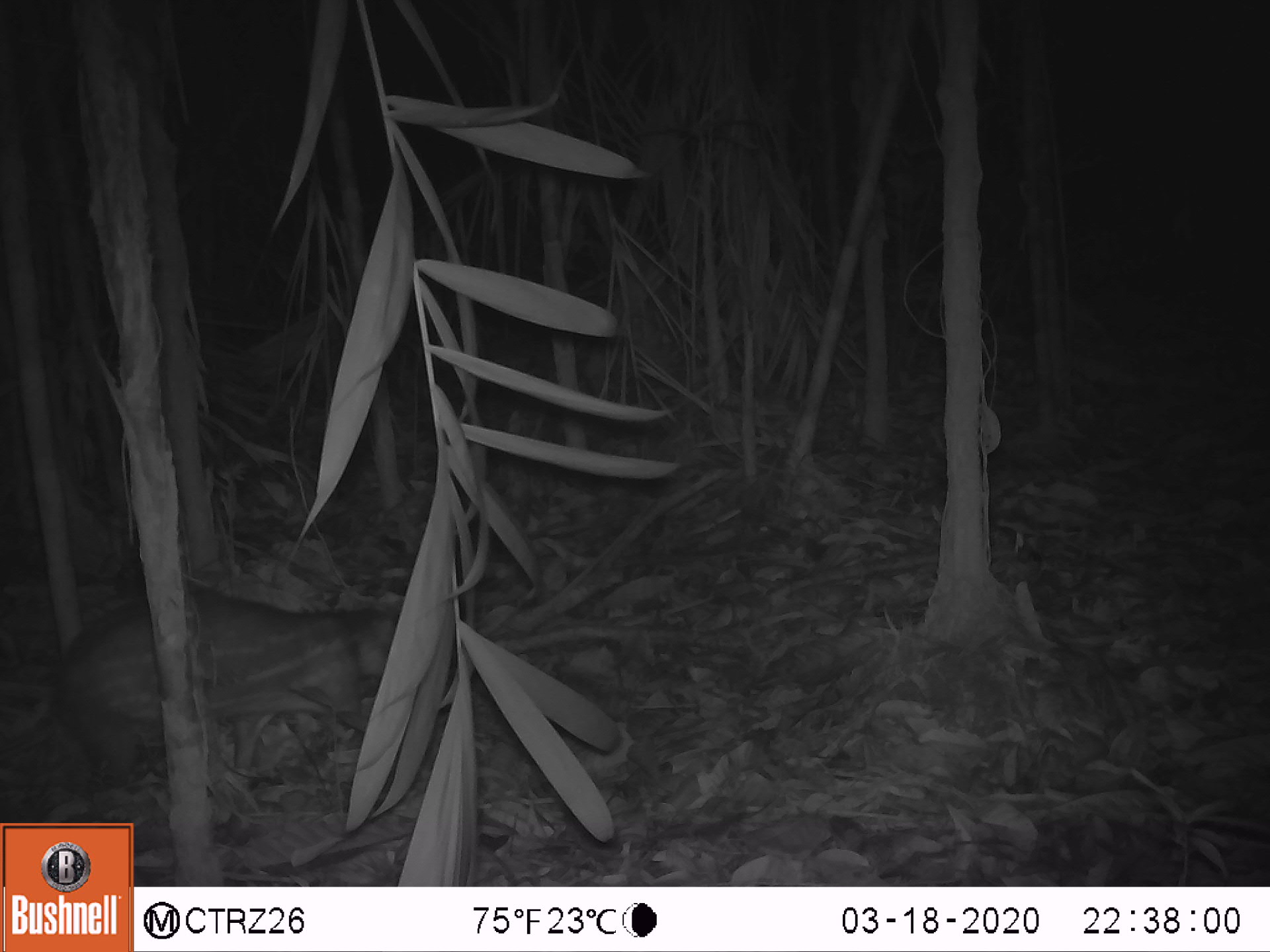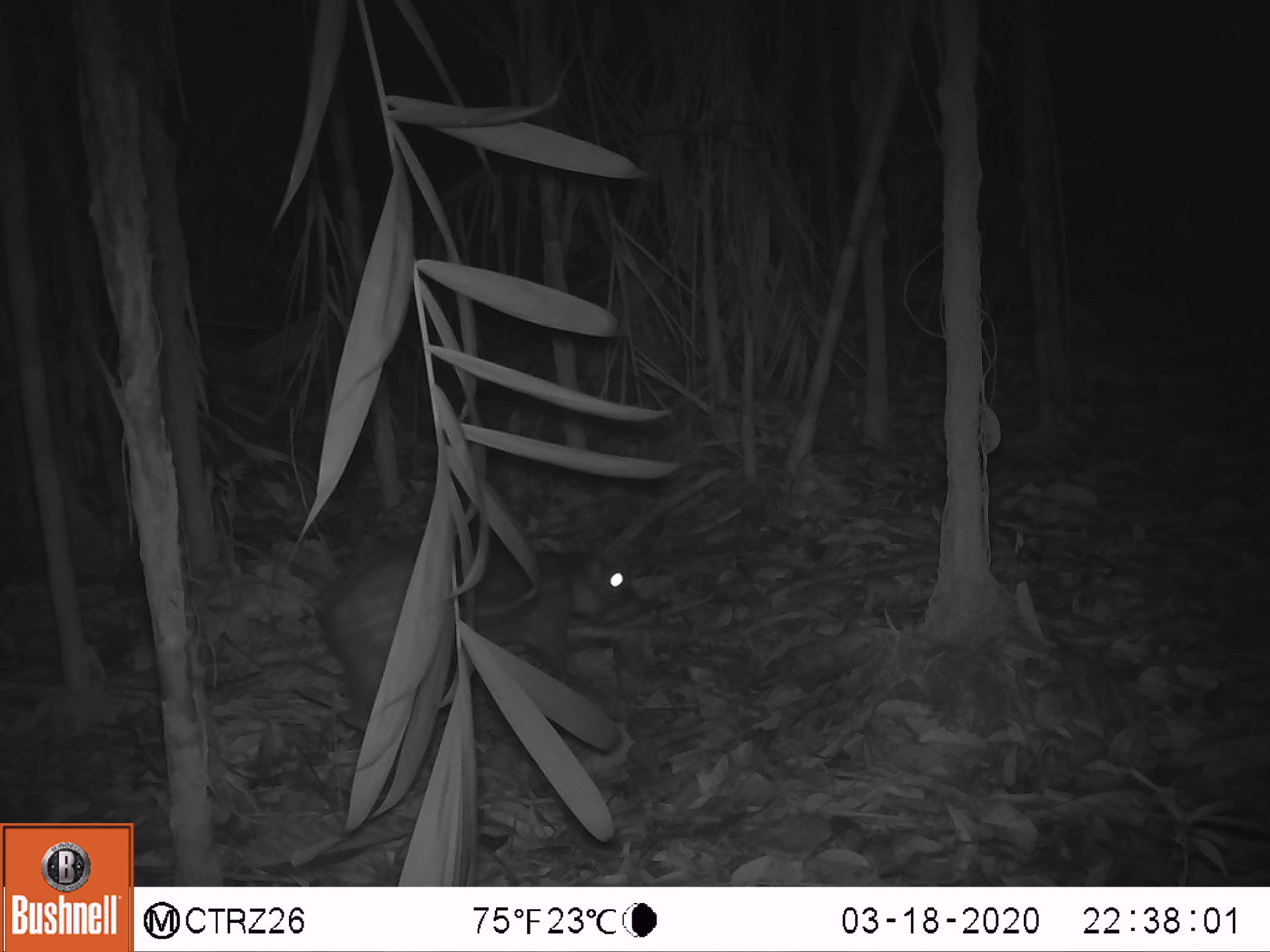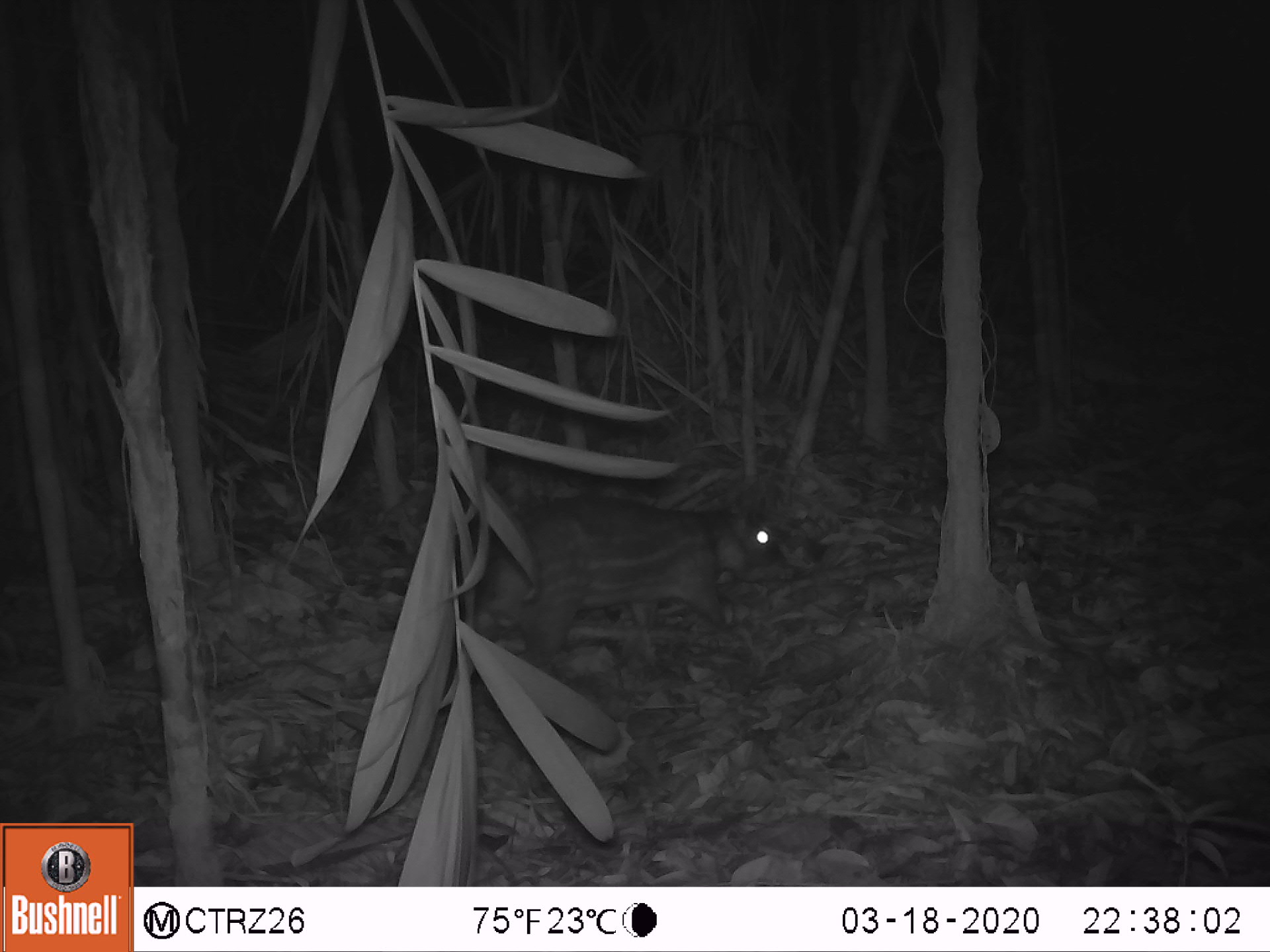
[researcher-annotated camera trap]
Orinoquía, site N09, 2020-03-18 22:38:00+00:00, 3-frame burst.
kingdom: Animalia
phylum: Chordata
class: Mammalia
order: Rodentia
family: Cuniculidae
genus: Cuniculus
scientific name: Cuniculus paca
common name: spotted paca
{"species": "spotted paca (Cuniculus paca)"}